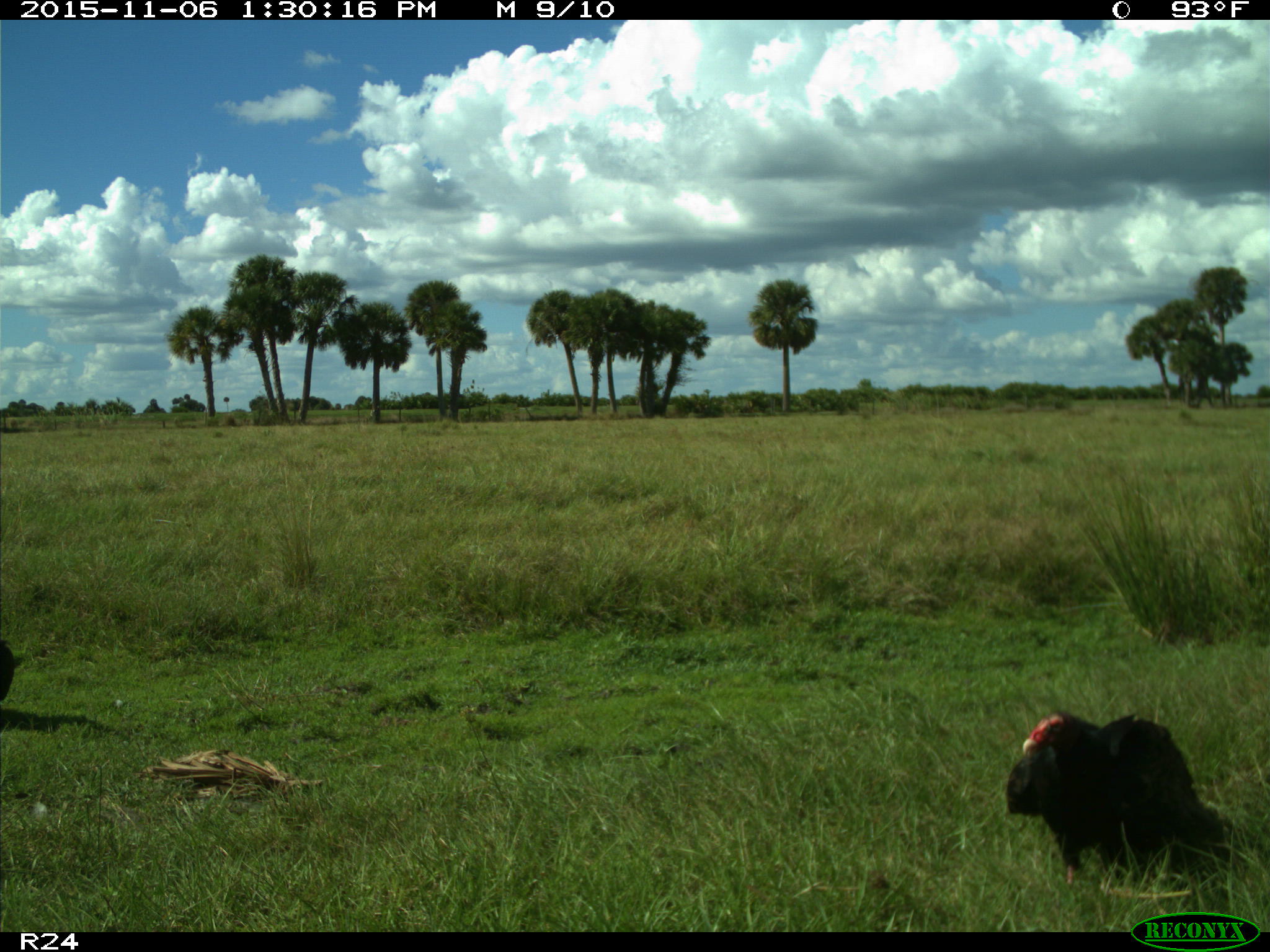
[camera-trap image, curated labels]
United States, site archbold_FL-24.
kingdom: Animalia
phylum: Chordata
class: Aves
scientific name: Aves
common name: birds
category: unidentified bird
Unidentified bird (birds) (Aves).